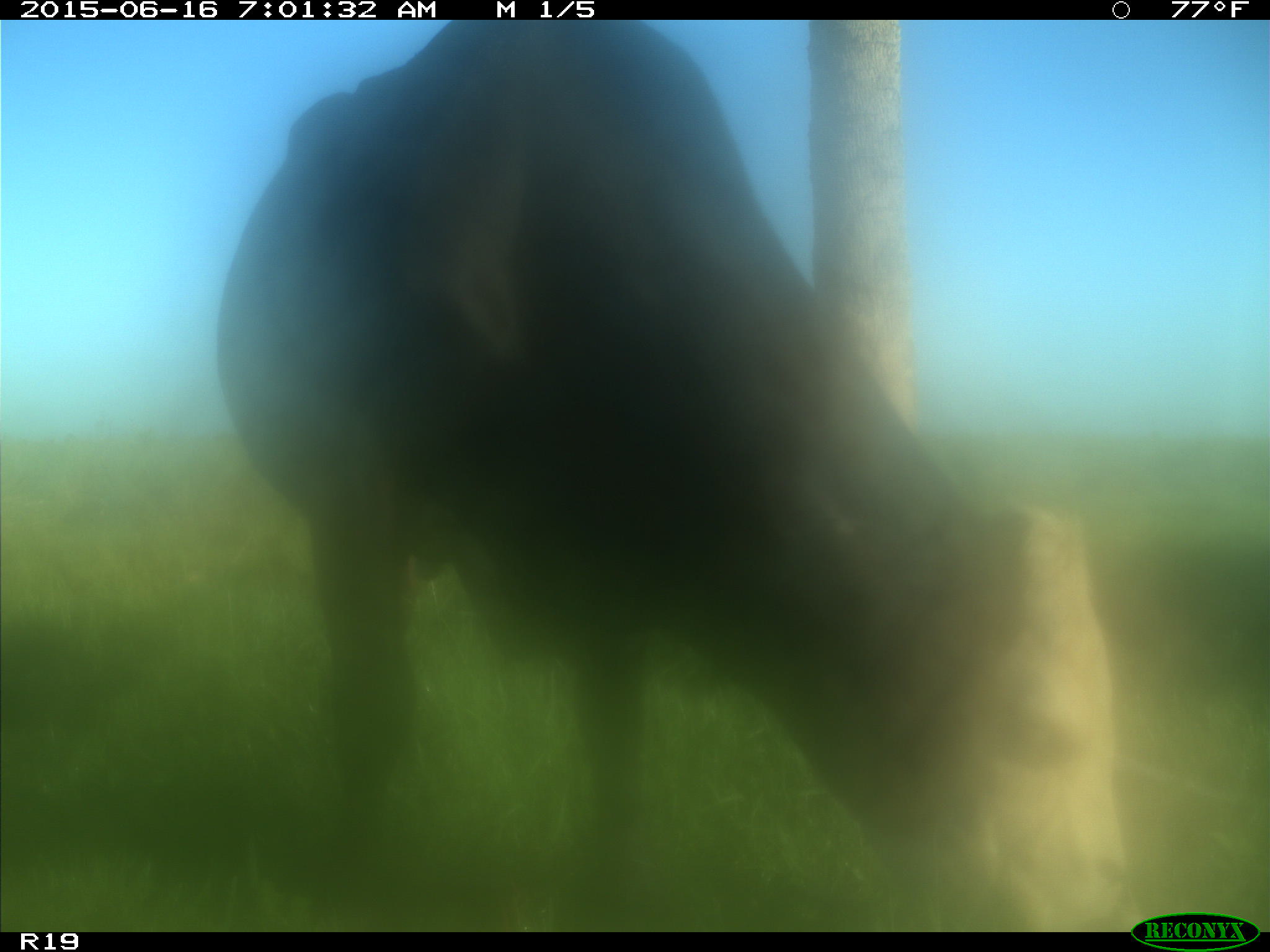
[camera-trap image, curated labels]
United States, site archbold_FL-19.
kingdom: Animalia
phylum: Chordata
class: Mammalia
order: Artiodactyla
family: Bovidae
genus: Bos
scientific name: Bos taurus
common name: domestic cow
Bos taurus (domestic cow).